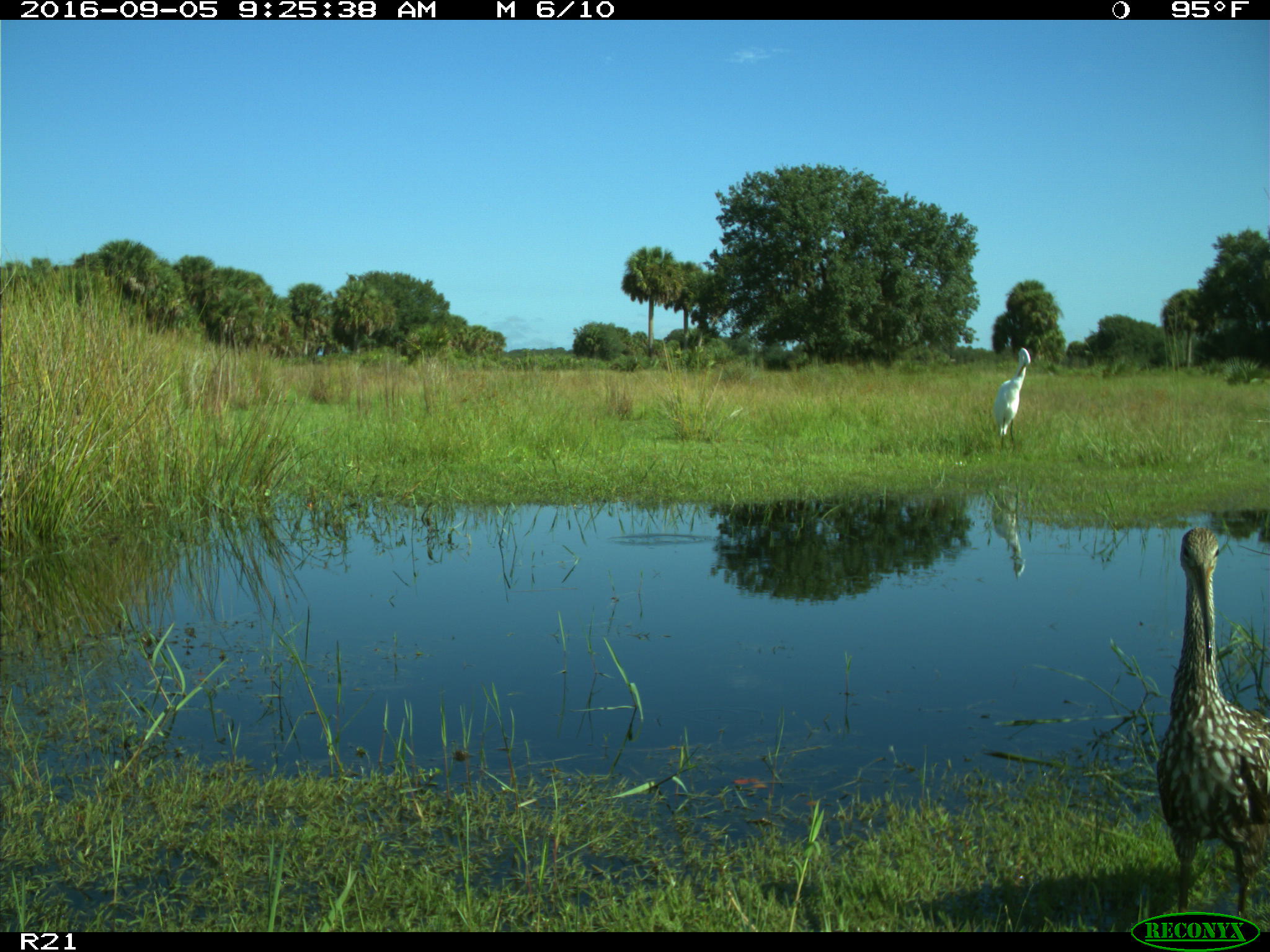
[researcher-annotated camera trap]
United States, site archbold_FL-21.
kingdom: Animalia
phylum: Chordata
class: Aves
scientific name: Aves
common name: birds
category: unidentified bird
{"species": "unidentified bird (birds) (Aves)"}